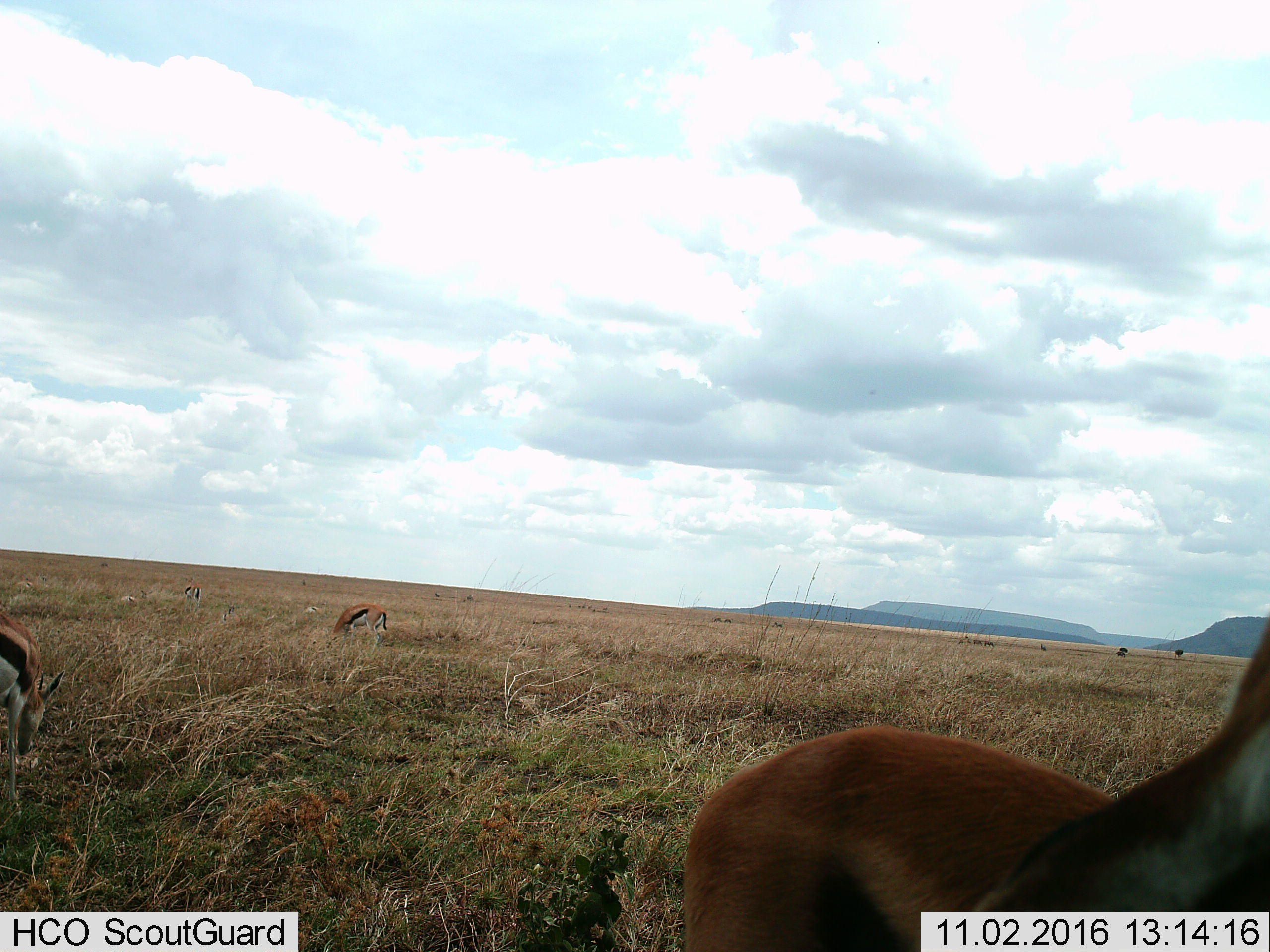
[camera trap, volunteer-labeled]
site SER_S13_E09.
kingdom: Animalia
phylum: Chordata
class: Mammalia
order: Artiodactyla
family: Bovidae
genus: Eudorcas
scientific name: Eudorcas thomsonii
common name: thomson's gazelle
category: gazellethomsons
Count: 4.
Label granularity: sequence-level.